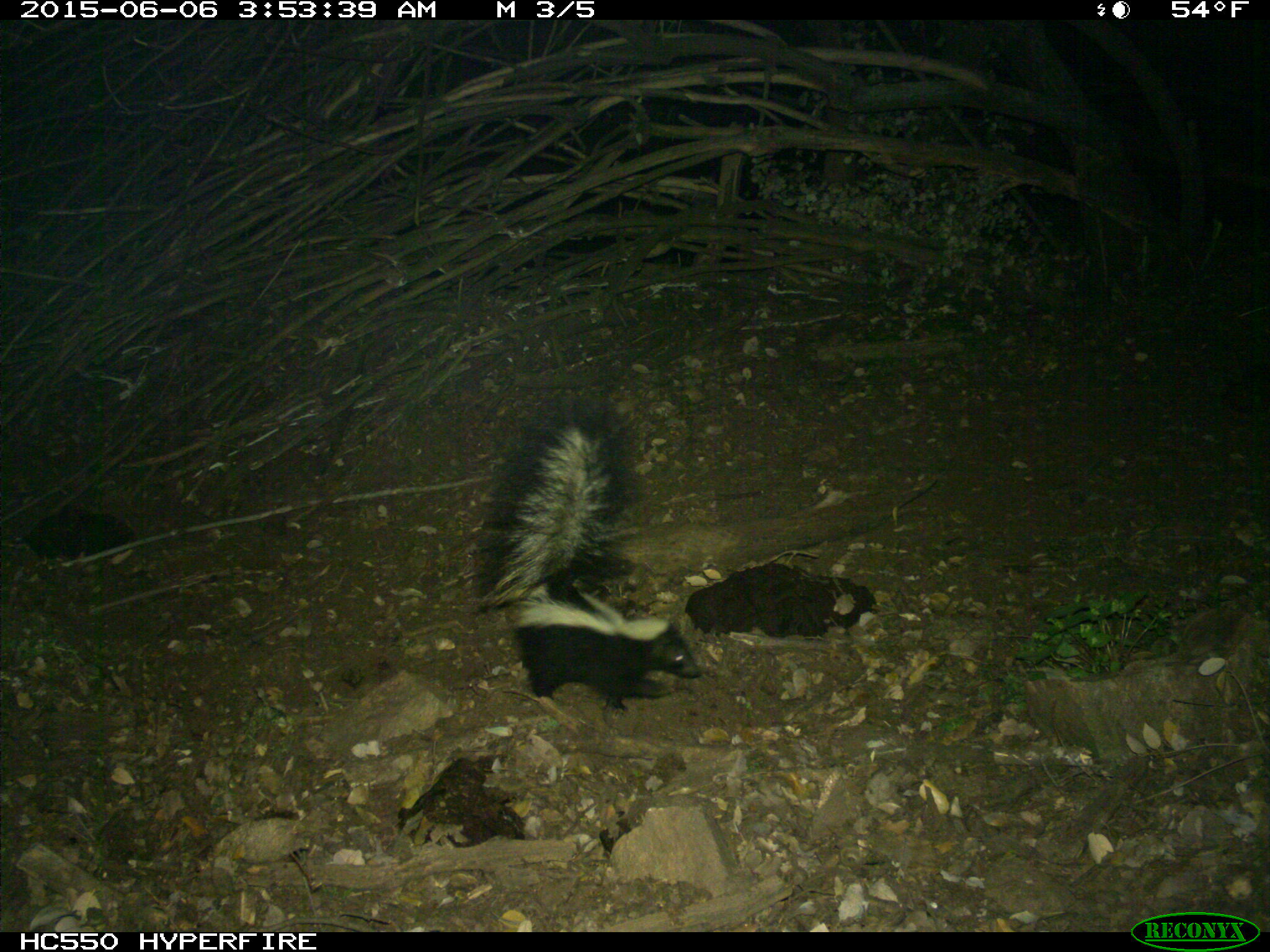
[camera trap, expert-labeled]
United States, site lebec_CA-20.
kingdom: Animalia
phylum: Chordata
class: Mammalia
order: Carnivora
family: Mephitidae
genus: Mephitis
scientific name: Mephitis mephitis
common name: striped skunk